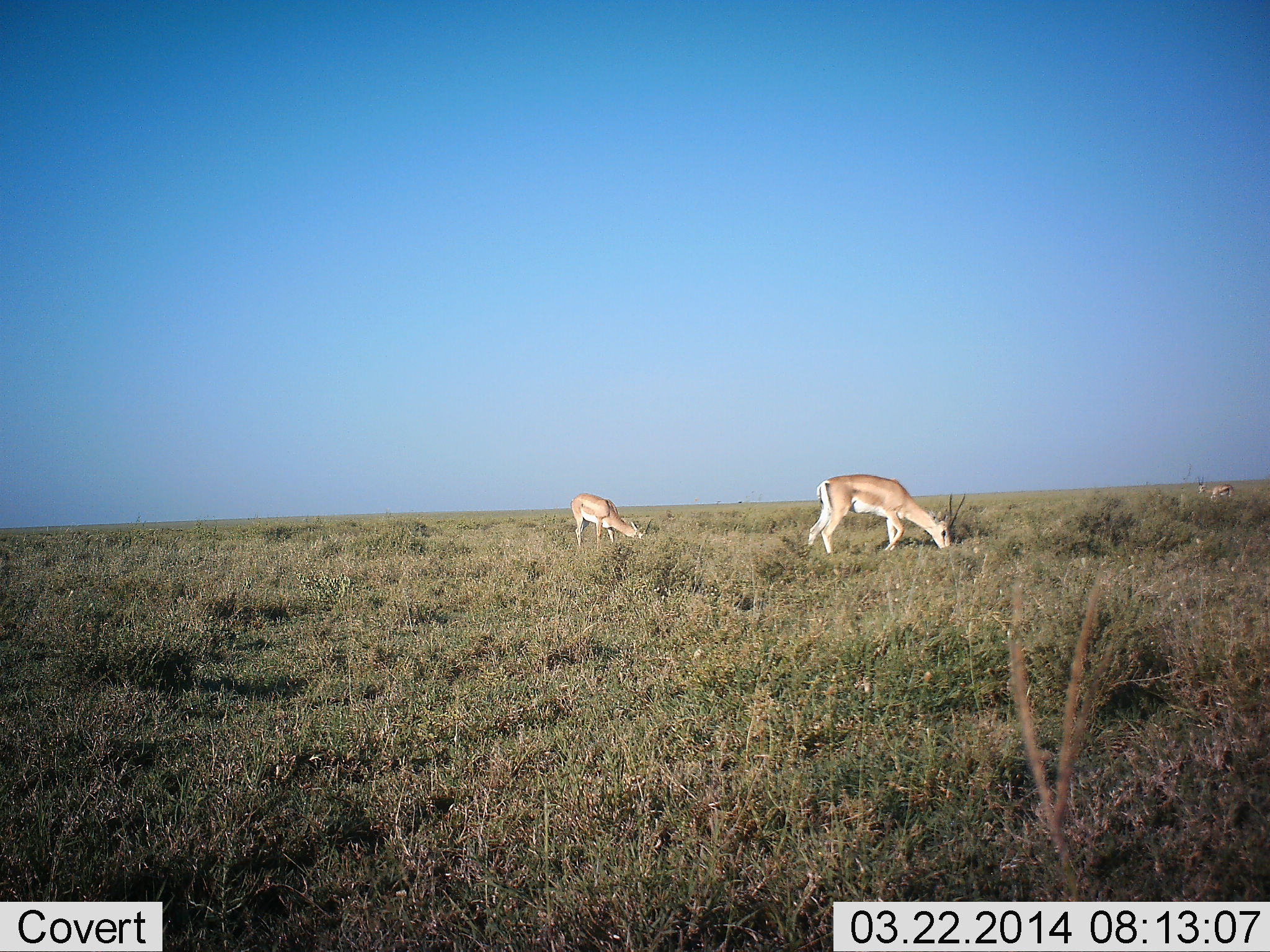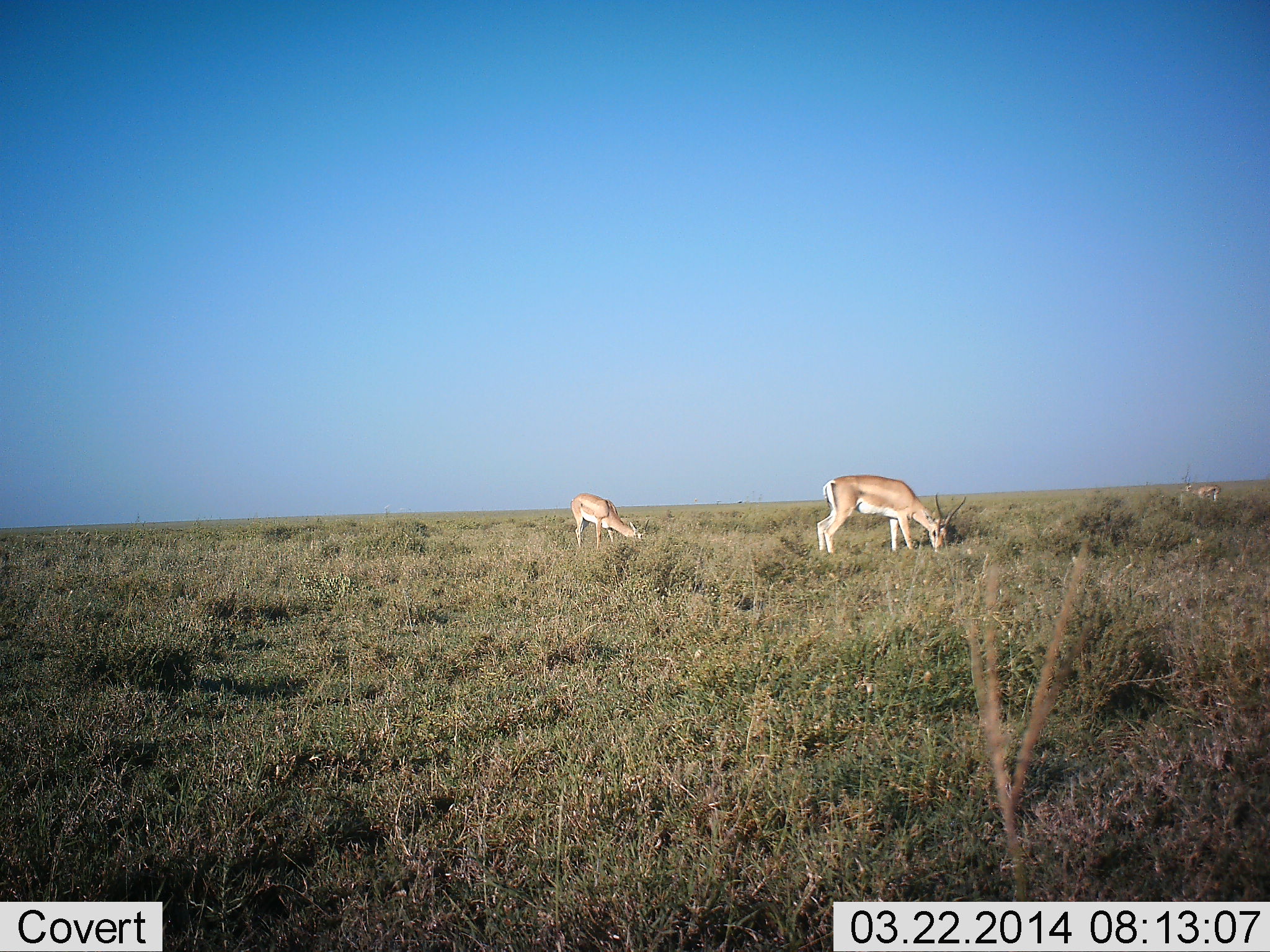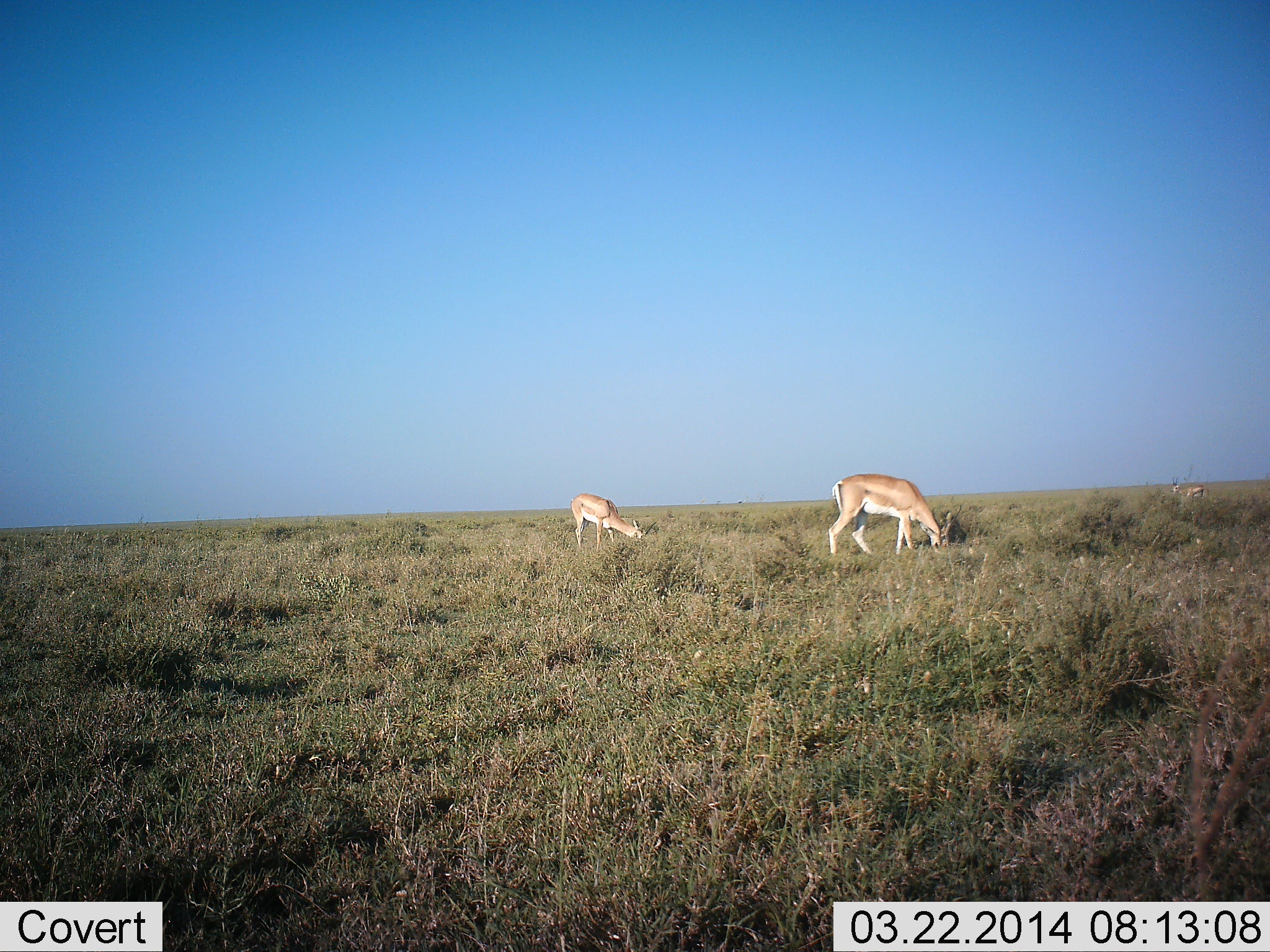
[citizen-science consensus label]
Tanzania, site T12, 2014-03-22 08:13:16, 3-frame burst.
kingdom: Animalia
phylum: Chordata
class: Mammalia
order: Artiodactyla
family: Bovidae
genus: Nanger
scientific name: Nanger granti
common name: grant's gazelle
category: gazellegrants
Gazellegrants (grant's gazelle) (Nanger granti), count 3. Behavior (volunteer vote fractions): standing 10%, resting 0%, moving 30%, interacting 0%. Young present (vote fraction): 0%. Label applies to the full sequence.